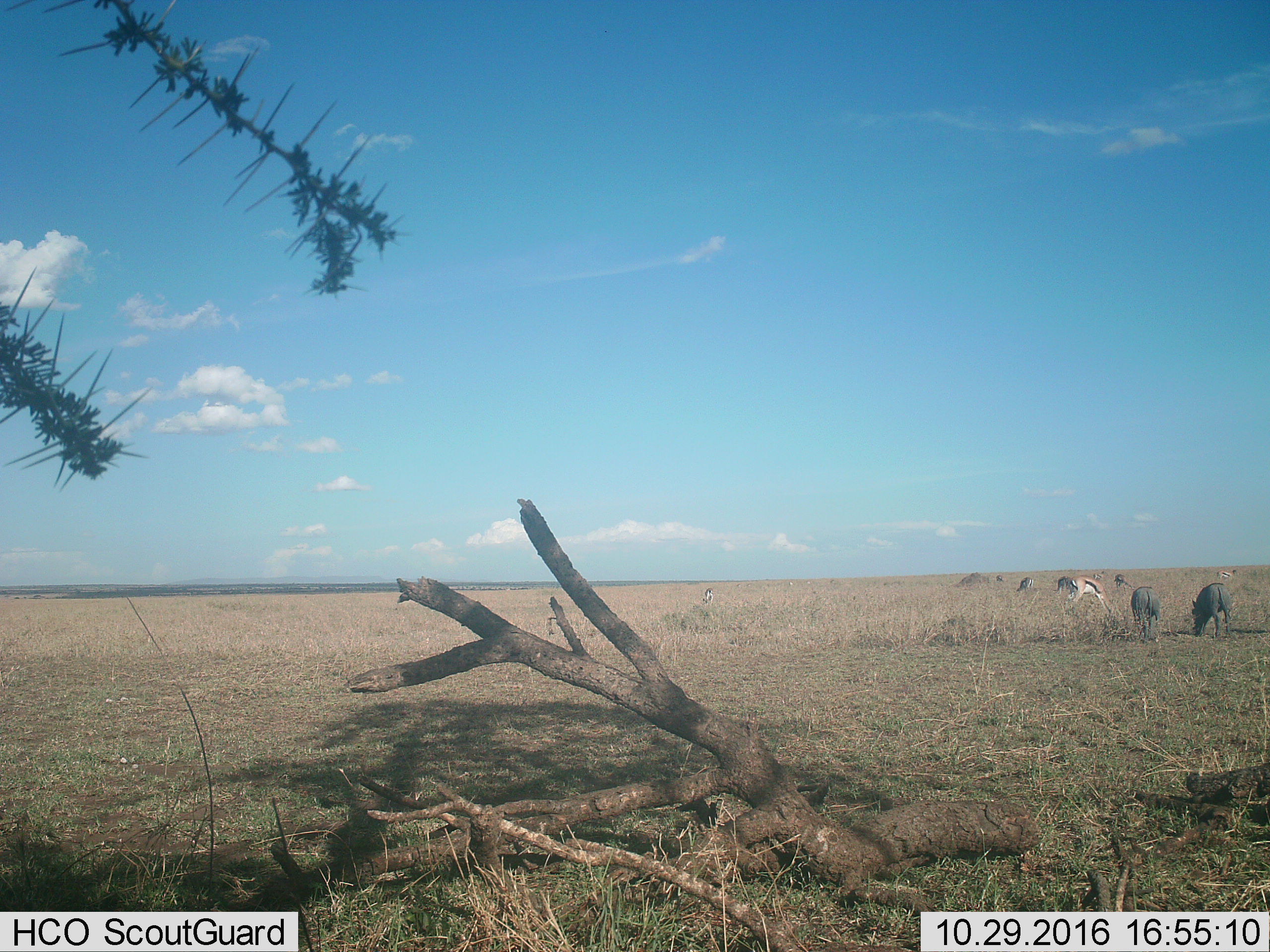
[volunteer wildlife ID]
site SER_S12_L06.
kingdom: Animalia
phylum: Chordata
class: Mammalia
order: Artiodactyla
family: Bovidae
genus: Eudorcas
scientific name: Eudorcas thomsonii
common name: thomson's gazelle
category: gazellethomsons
Gazellethomsons (thomson's gazelle) (Eudorcas thomsonii), count 7. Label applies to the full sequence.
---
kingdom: Animalia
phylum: Chordata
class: Mammalia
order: Artiodactyla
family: Suidae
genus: Phacochoerus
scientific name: Phacochoerus africanus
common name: warthog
Warthog (Phacochoerus africanus), count 2. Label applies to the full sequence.